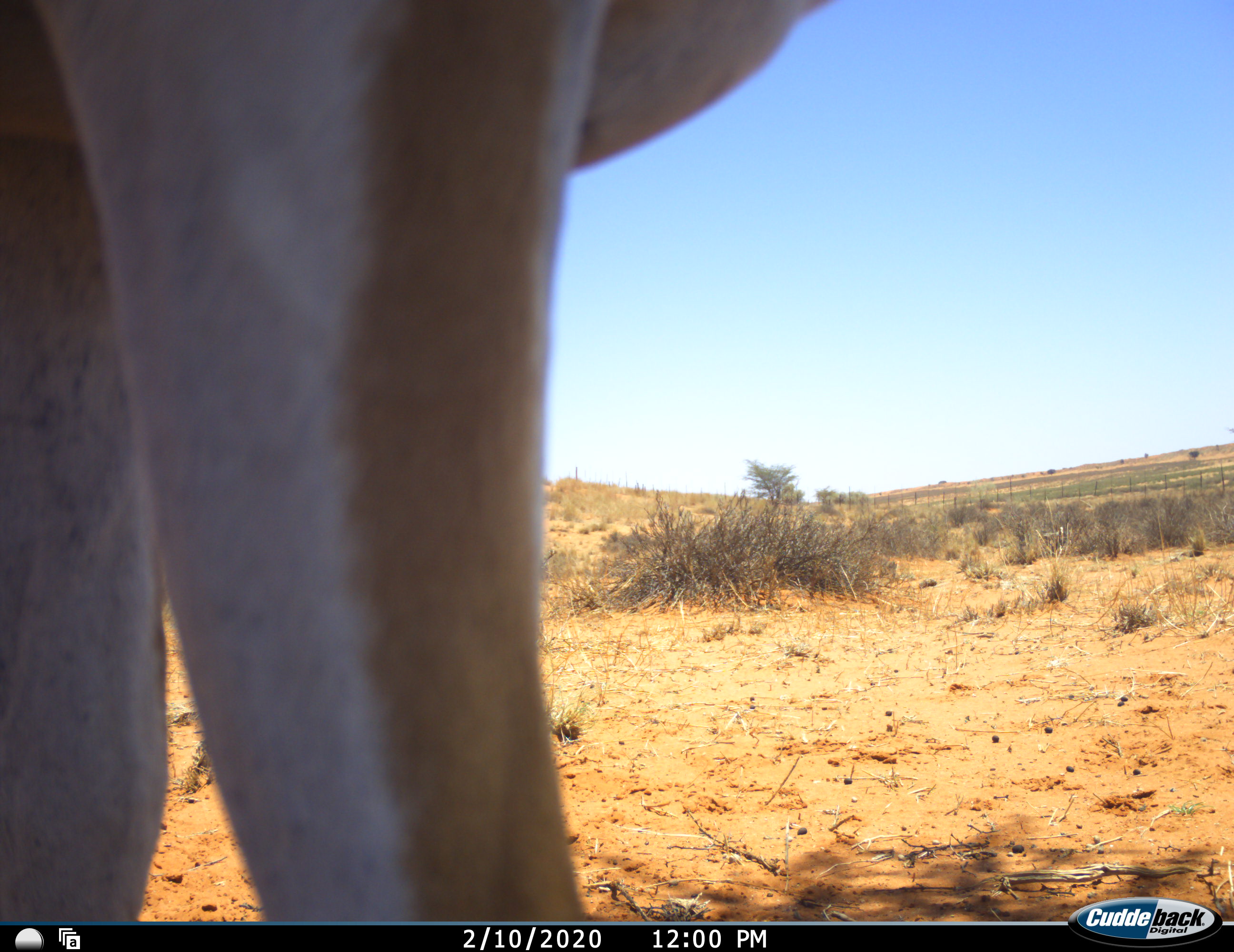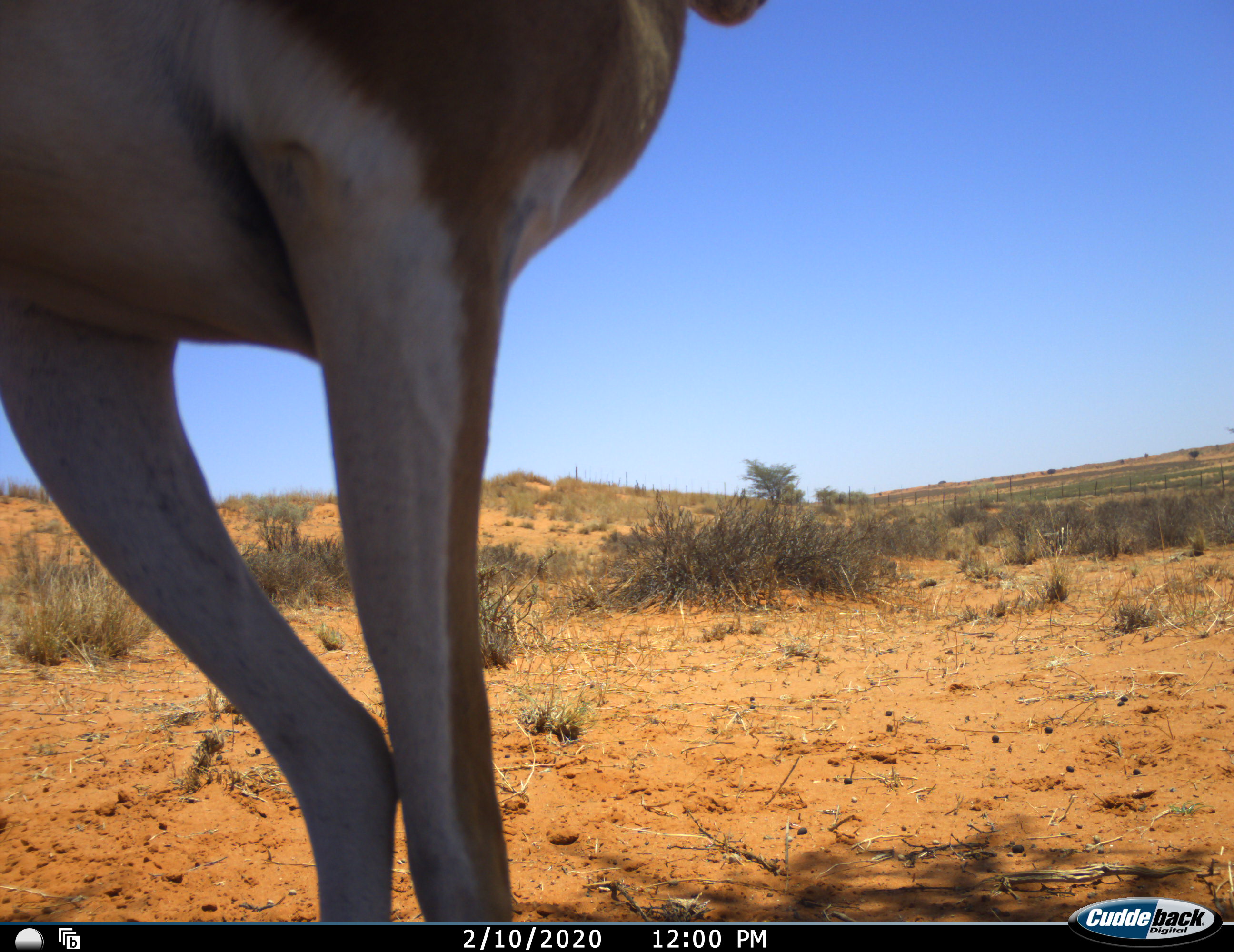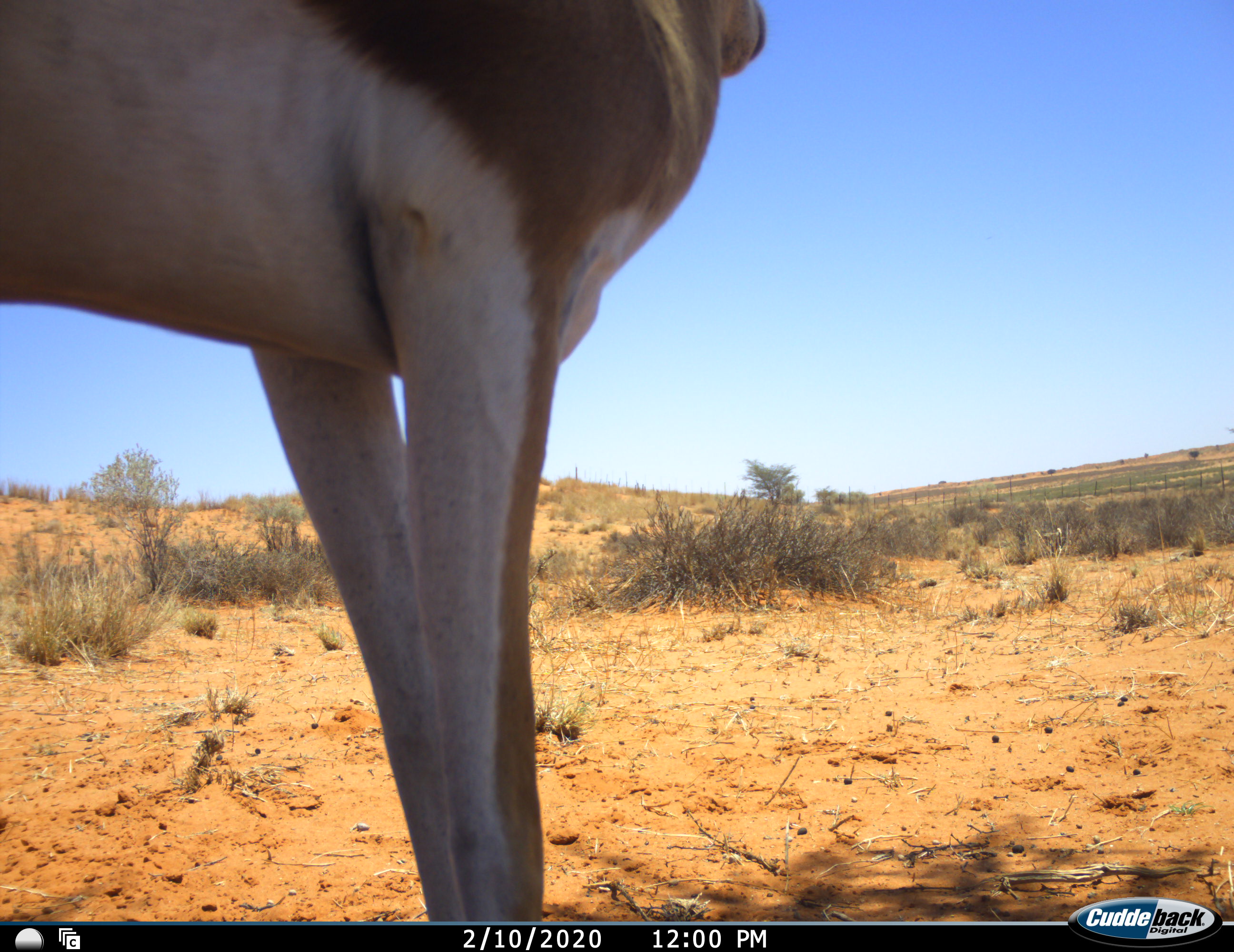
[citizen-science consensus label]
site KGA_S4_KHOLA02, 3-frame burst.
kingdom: Animalia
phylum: Chordata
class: Mammalia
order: Artiodactyla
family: Bovidae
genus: Antidorcas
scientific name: Antidorcas marsupialis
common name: springbok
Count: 1.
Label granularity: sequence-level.